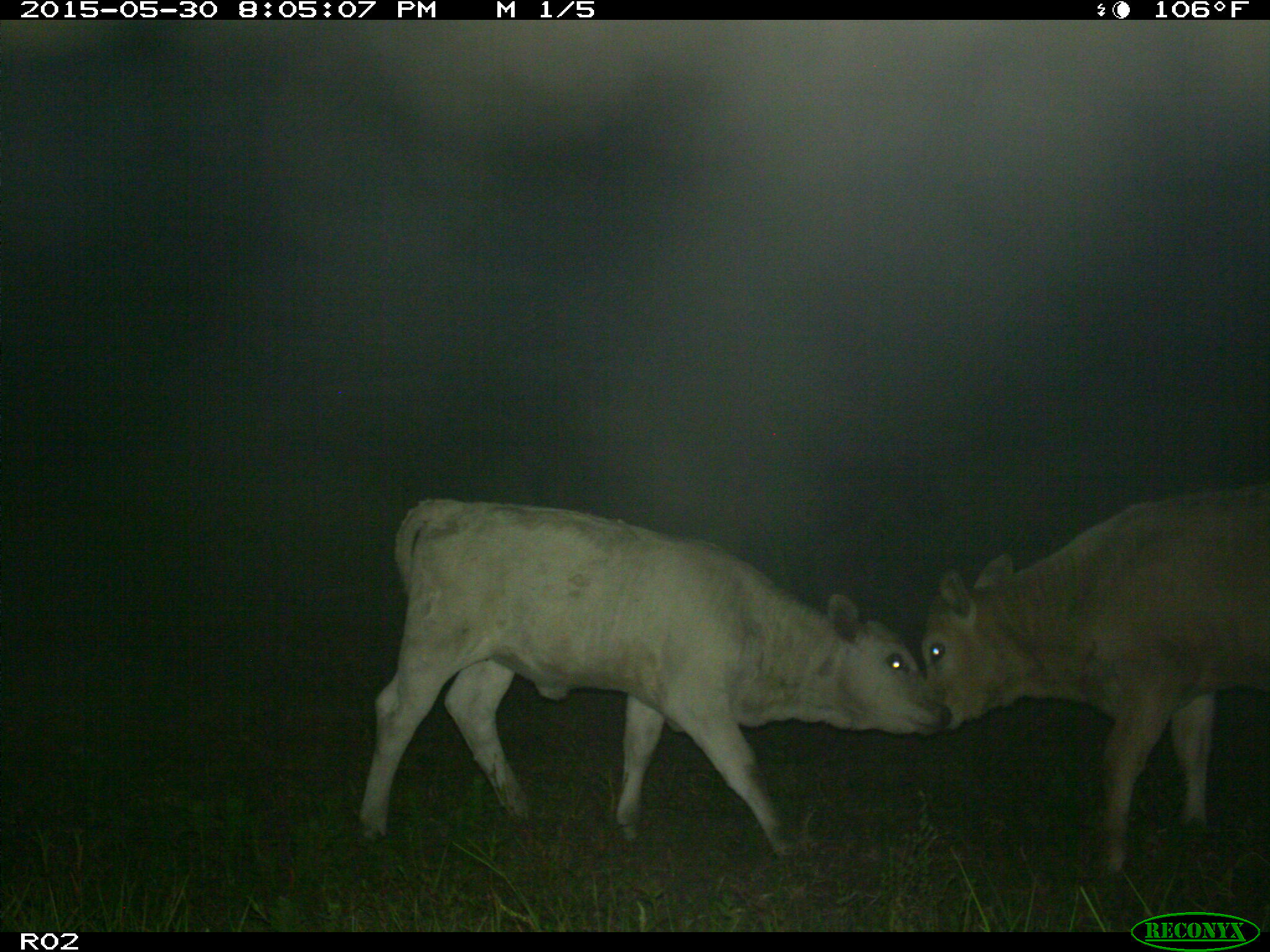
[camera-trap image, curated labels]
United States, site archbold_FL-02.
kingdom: Animalia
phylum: Chordata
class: Mammalia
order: Artiodactyla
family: Bovidae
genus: Bos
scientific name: Bos taurus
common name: domestic cow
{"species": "Bos taurus (domestic cow)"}